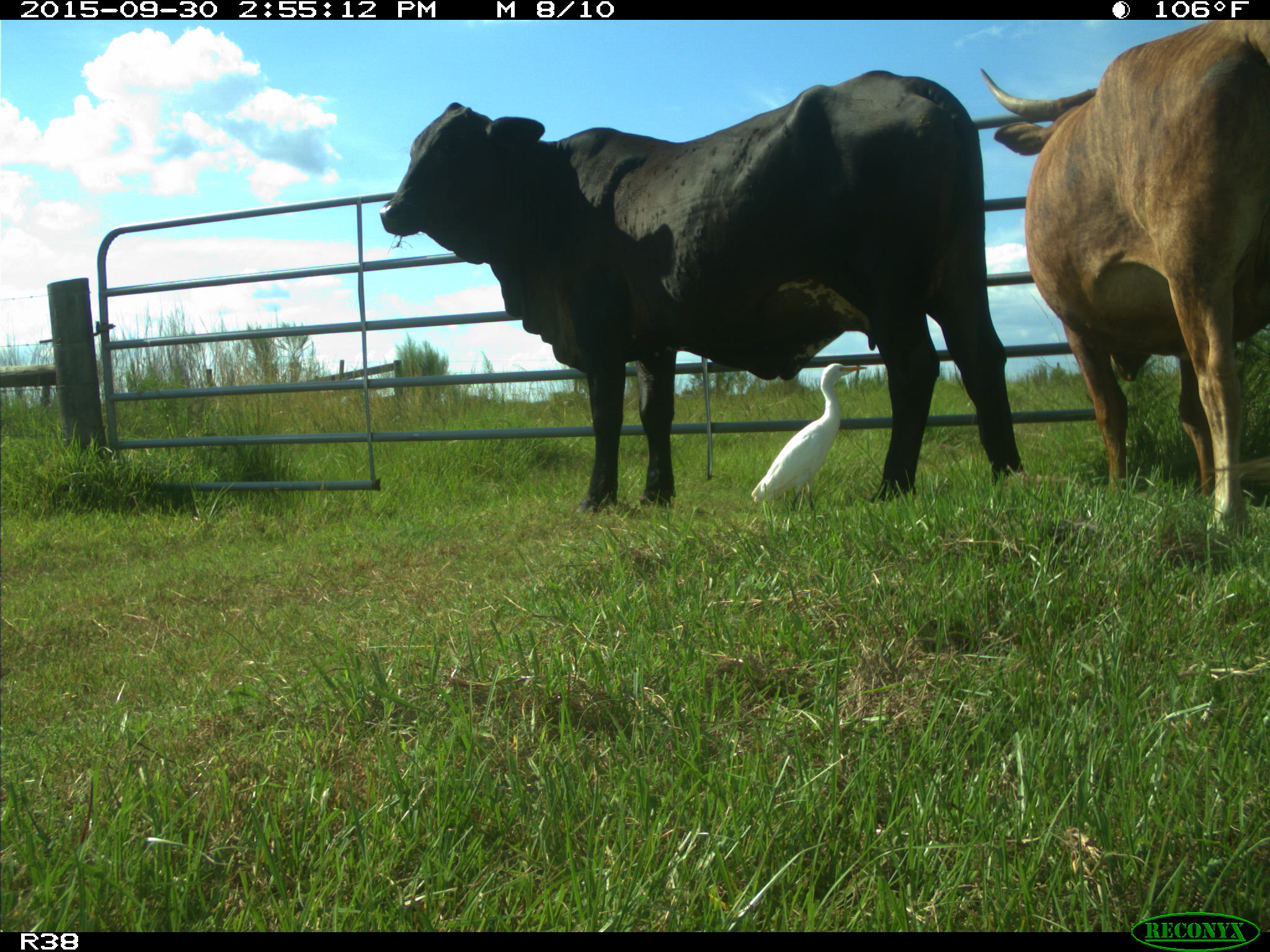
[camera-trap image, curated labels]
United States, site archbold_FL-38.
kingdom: Animalia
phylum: Chordata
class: Mammalia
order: Artiodactyla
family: Bovidae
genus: Bos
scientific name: Bos taurus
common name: domestic cow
Bos taurus (domestic cow).